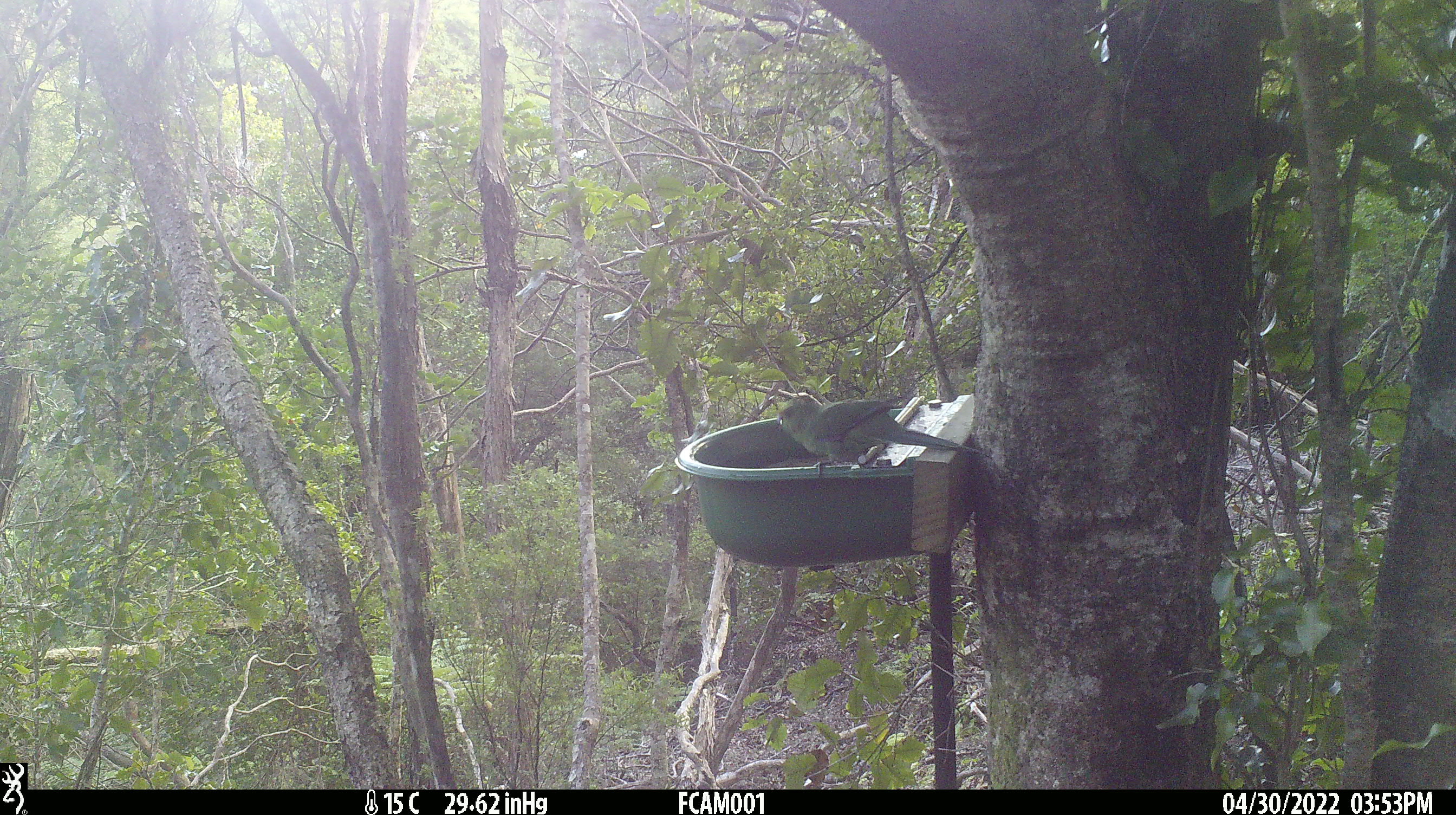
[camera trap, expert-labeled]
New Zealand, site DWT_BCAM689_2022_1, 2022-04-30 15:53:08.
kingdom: Animalia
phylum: Chordata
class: Aves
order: Psittaciformes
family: Psittaculidae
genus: Cyanoramphus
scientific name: Cyanoramphus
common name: parakeet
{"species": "parakeet (Cyanoramphus)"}